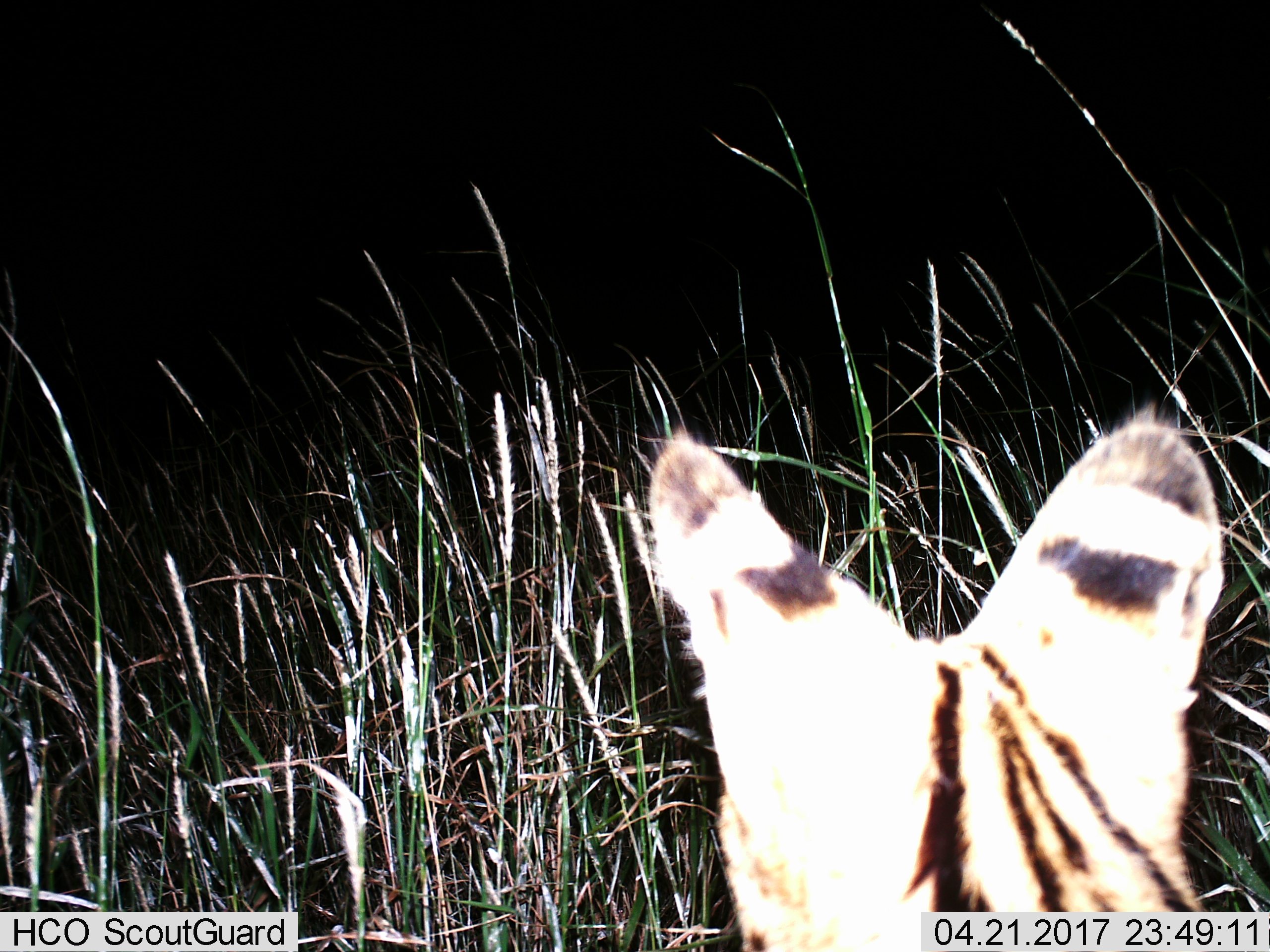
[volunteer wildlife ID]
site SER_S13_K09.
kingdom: Animalia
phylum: Chordata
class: Mammalia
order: Carnivora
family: Felidae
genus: Leptailurus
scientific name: Leptailurus serval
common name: serval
Serval (Leptailurus serval), count 1. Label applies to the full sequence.